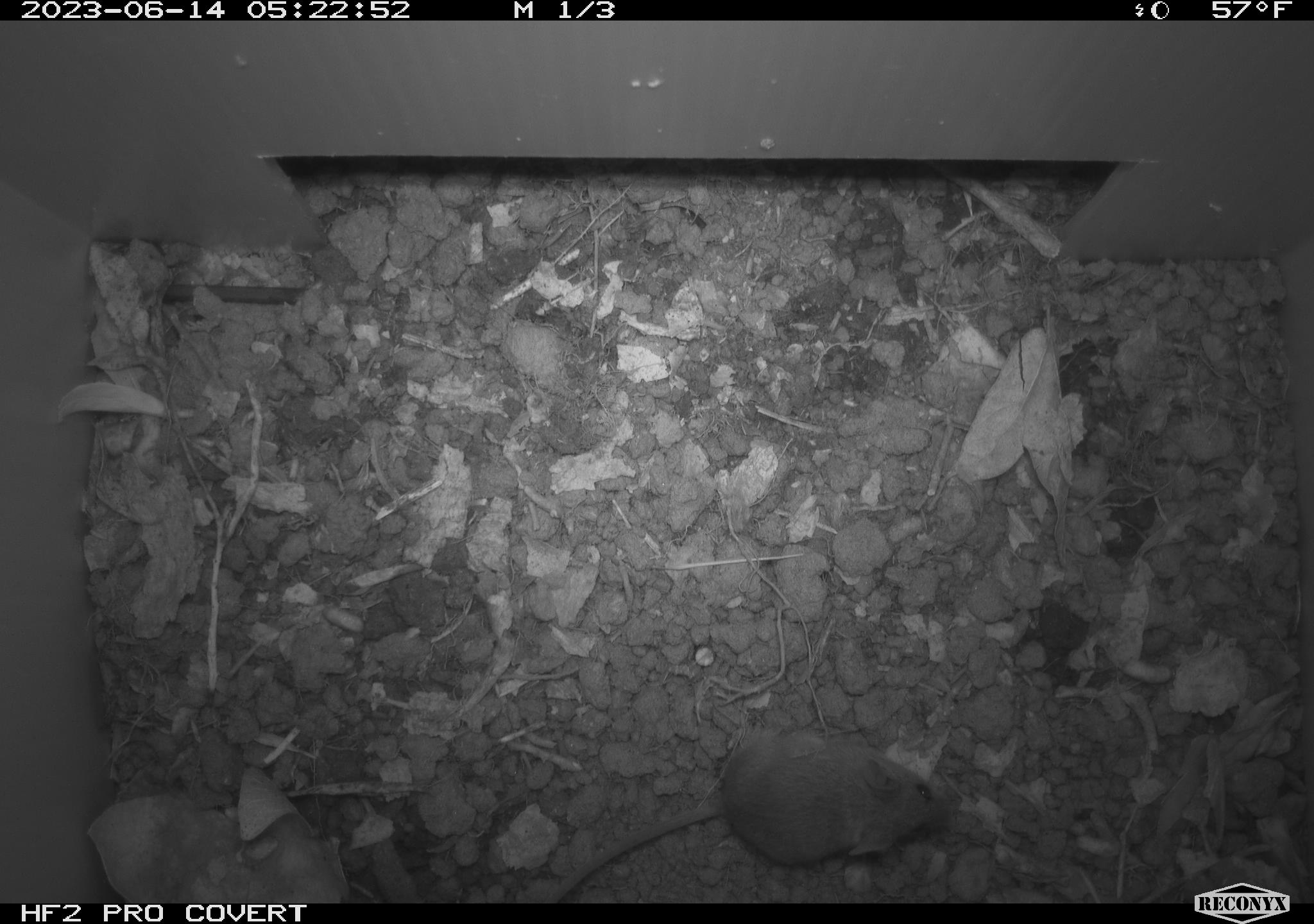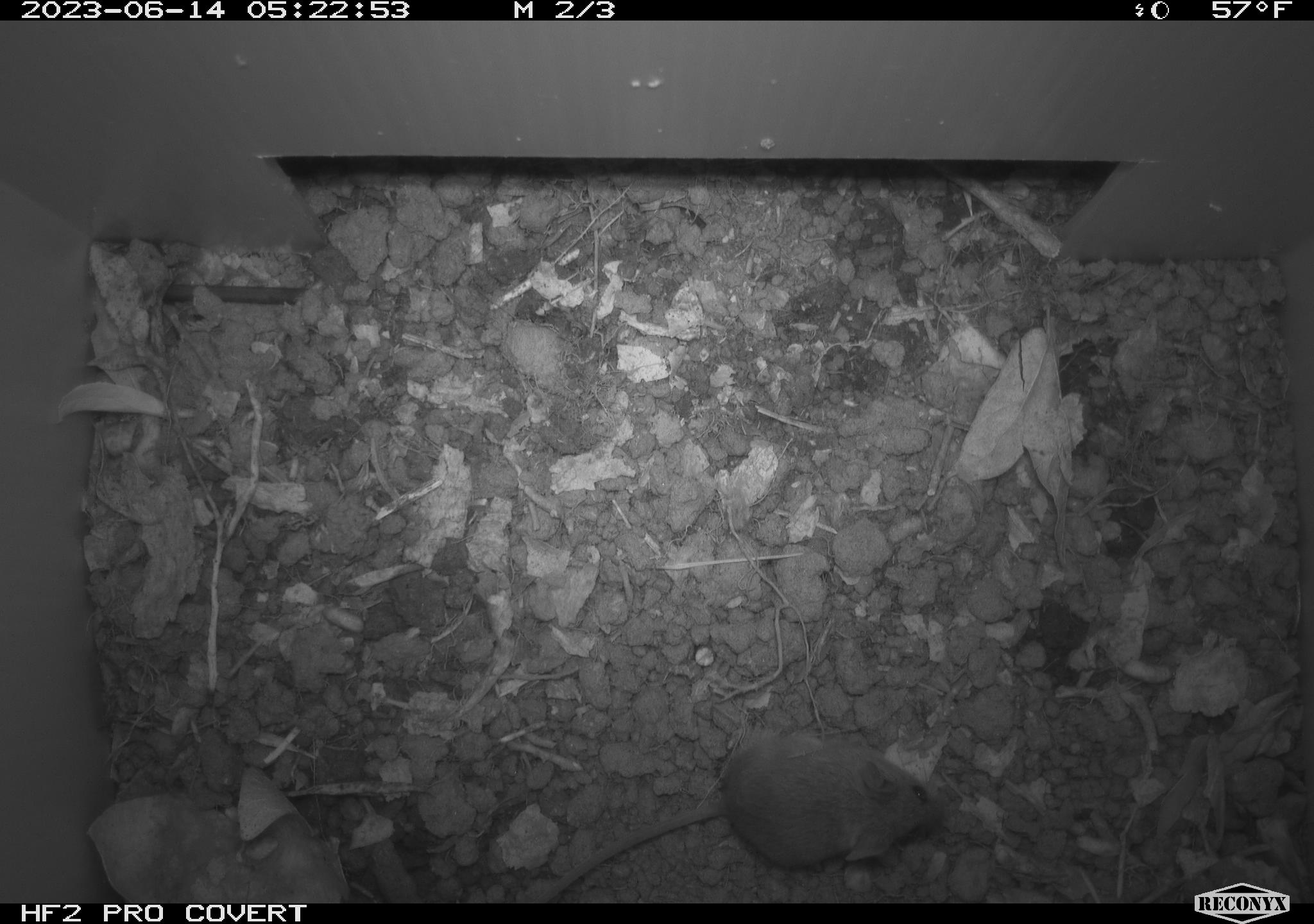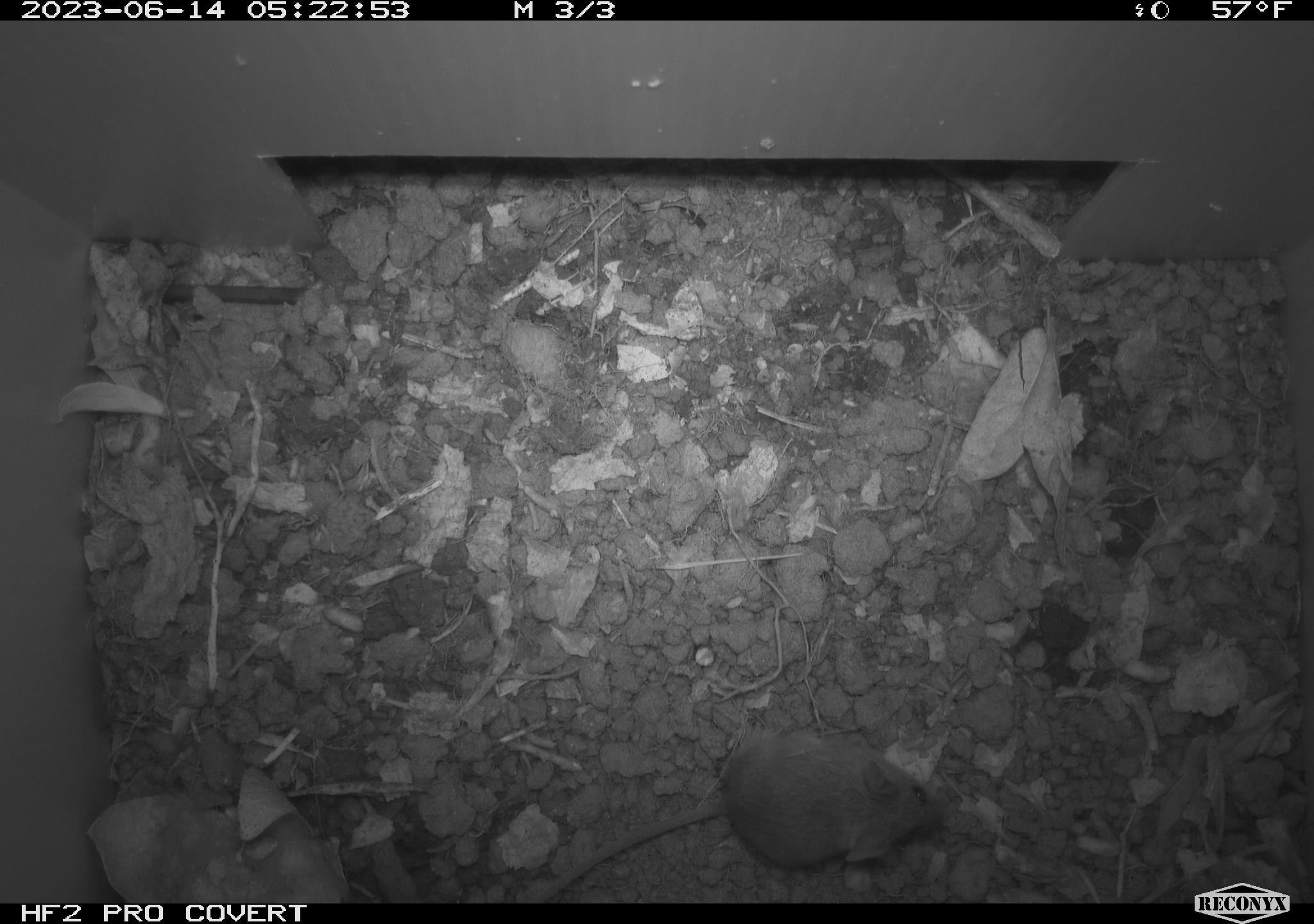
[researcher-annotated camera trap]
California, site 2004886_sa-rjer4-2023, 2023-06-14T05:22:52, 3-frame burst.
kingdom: Animalia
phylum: Chordata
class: Mammalia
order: Rodentia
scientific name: Rodentia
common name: mouse species